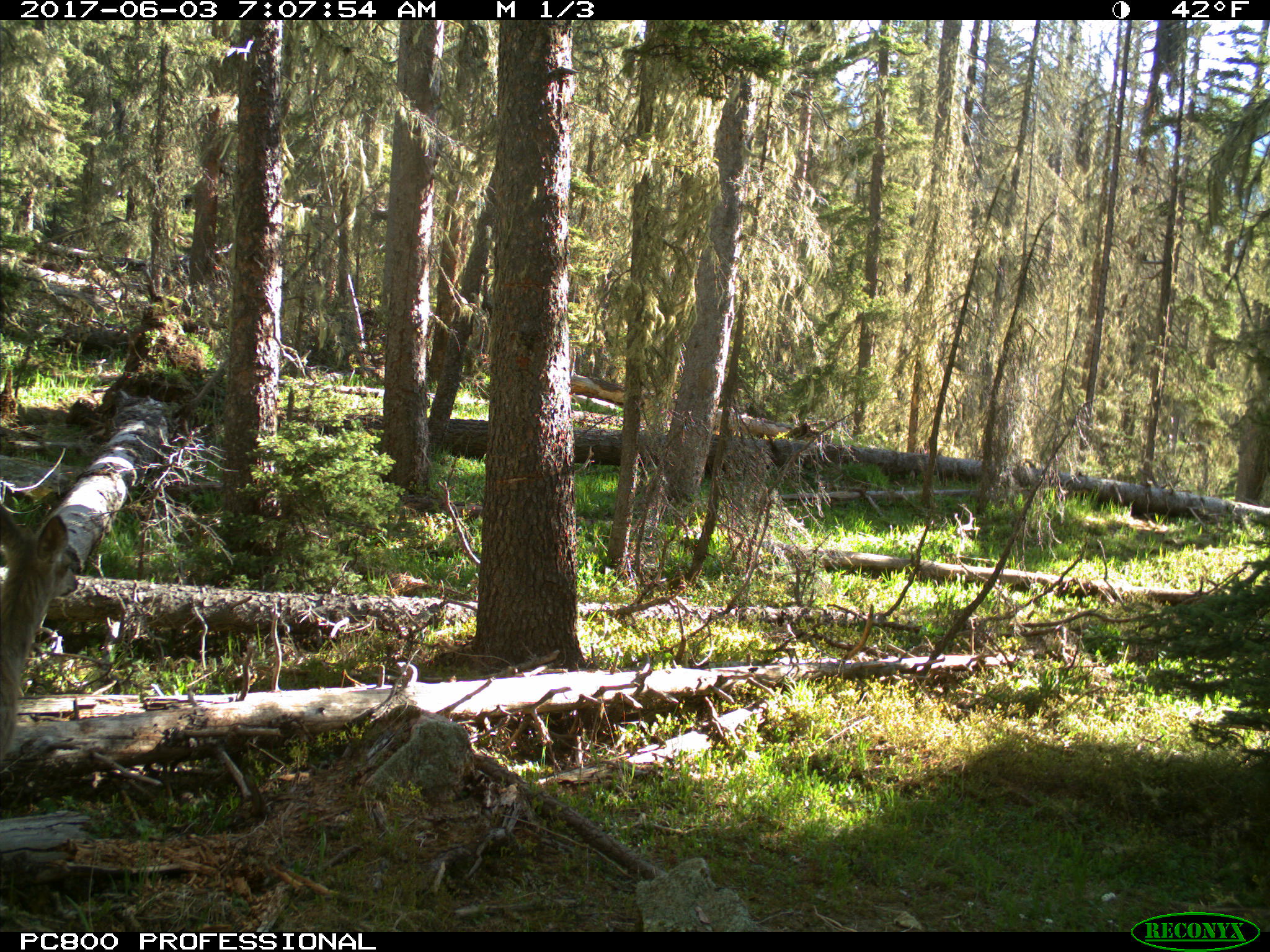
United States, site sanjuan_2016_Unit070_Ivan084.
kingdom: Animalia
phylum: Chordata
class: Mammalia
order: Artiodactyla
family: Cervidae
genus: Odocoileus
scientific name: Odocoileus hemionus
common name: mule deer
Odocoileus hemionus (mule deer).